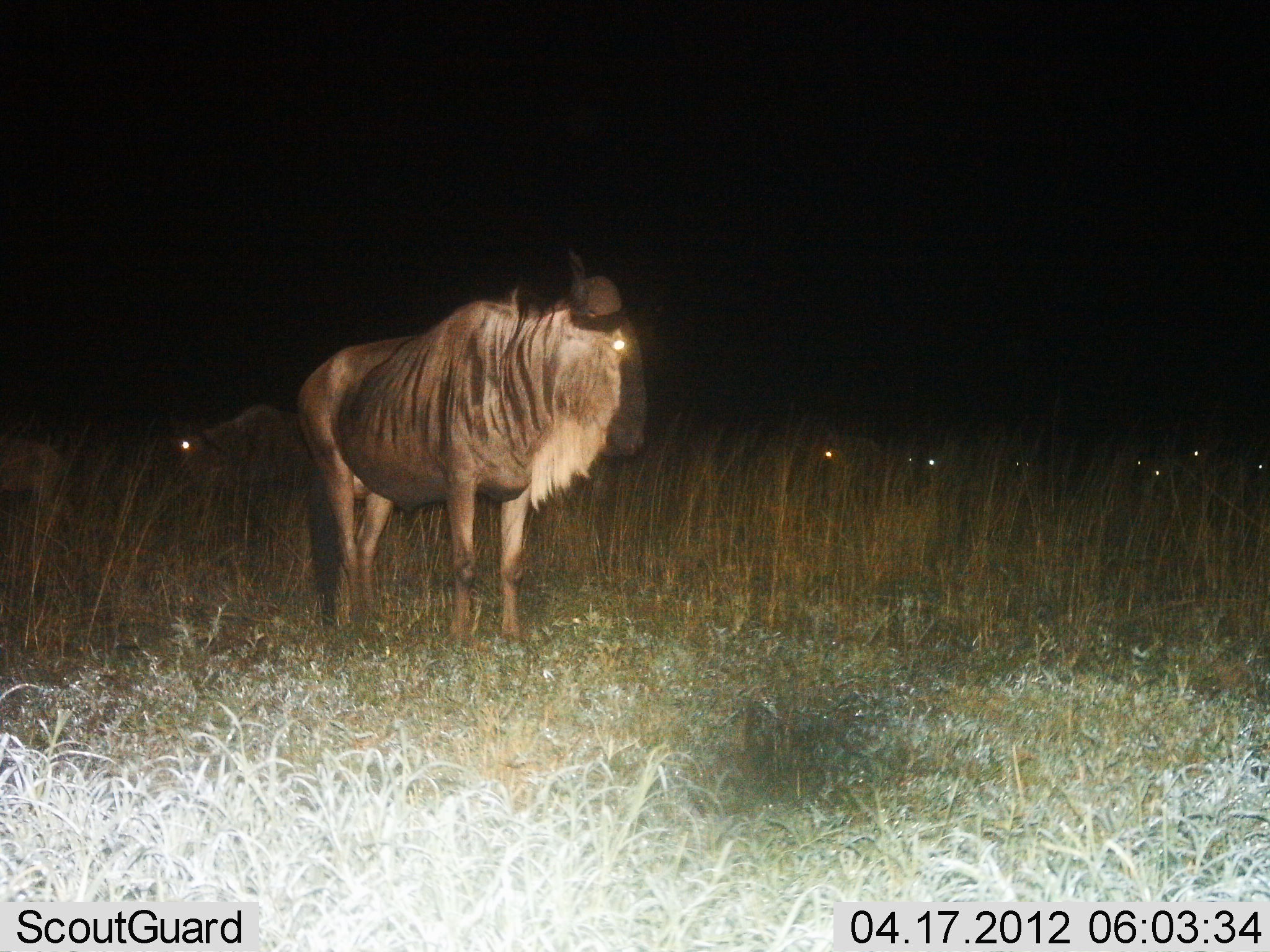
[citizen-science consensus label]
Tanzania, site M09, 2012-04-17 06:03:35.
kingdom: Animalia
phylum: Chordata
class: Mammalia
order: Artiodactyla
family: Bovidae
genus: Connochaetes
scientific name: Connochaetes taurinus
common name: blue wildebeest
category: wildebeest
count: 9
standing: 88%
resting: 25%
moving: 25%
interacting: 0%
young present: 0%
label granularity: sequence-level